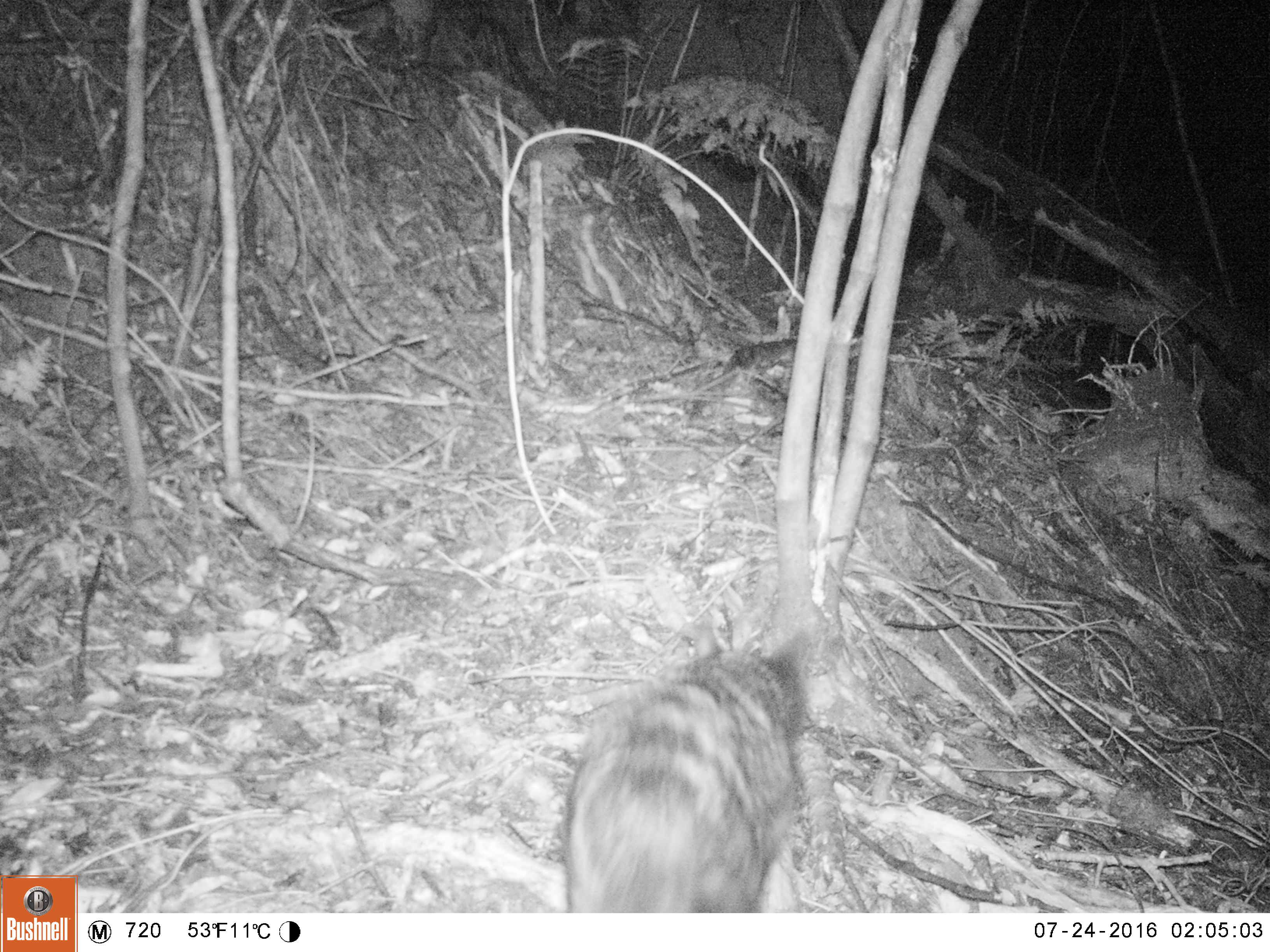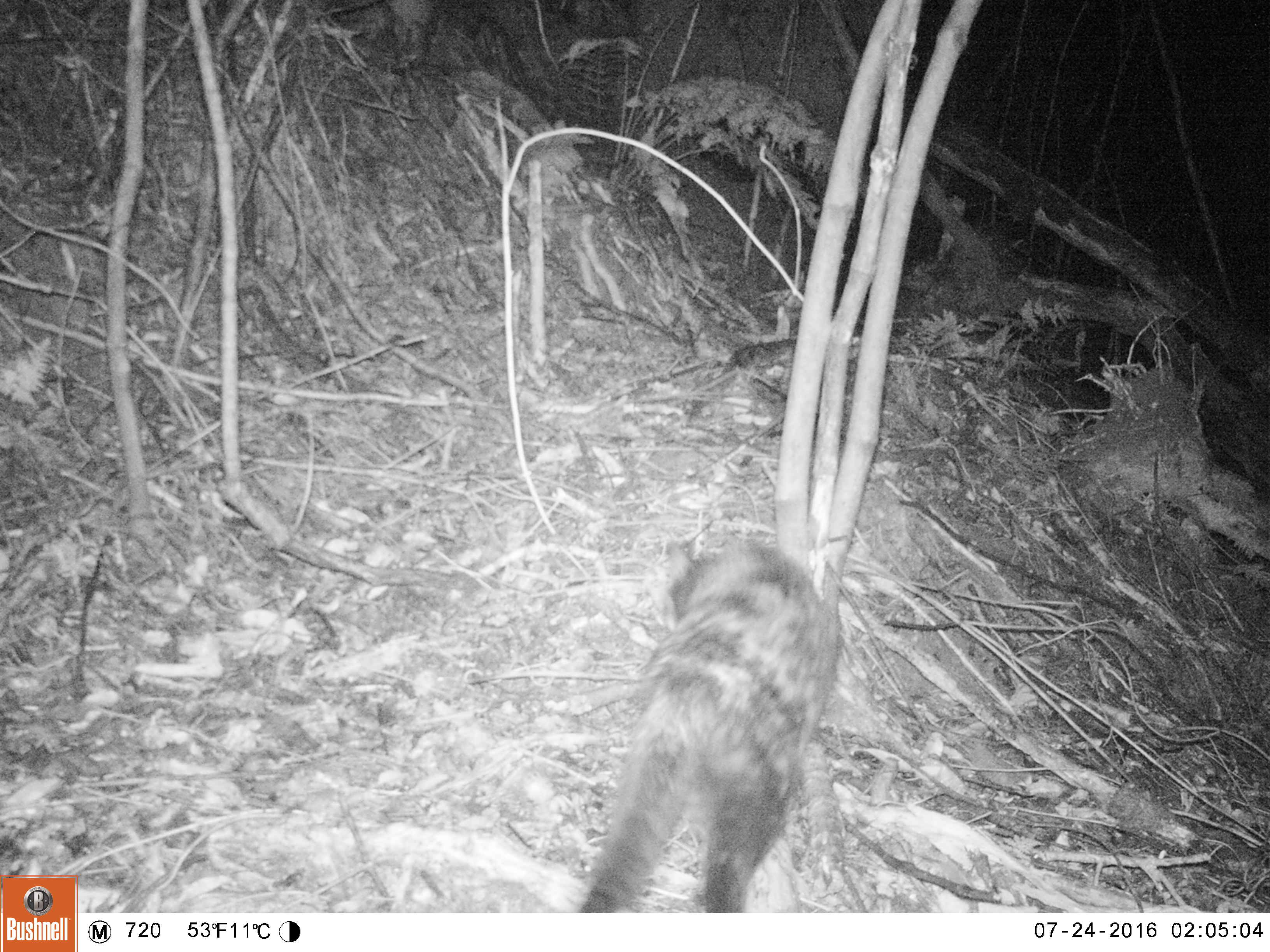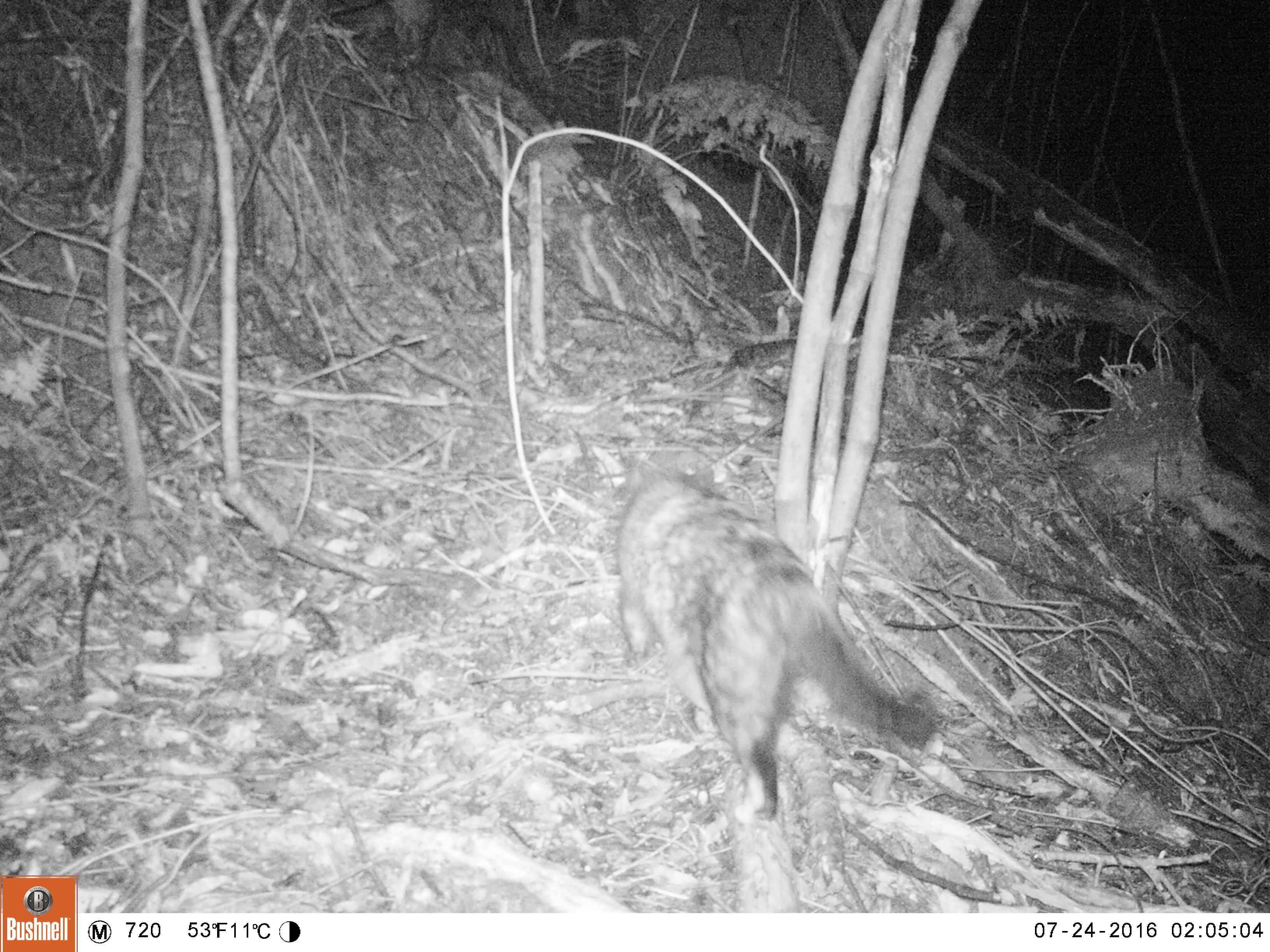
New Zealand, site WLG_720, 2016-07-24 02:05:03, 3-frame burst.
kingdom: Animalia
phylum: Chordata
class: Mammalia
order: Carnivora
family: Felidae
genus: Felis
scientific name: Felis catus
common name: domestic cat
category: cat